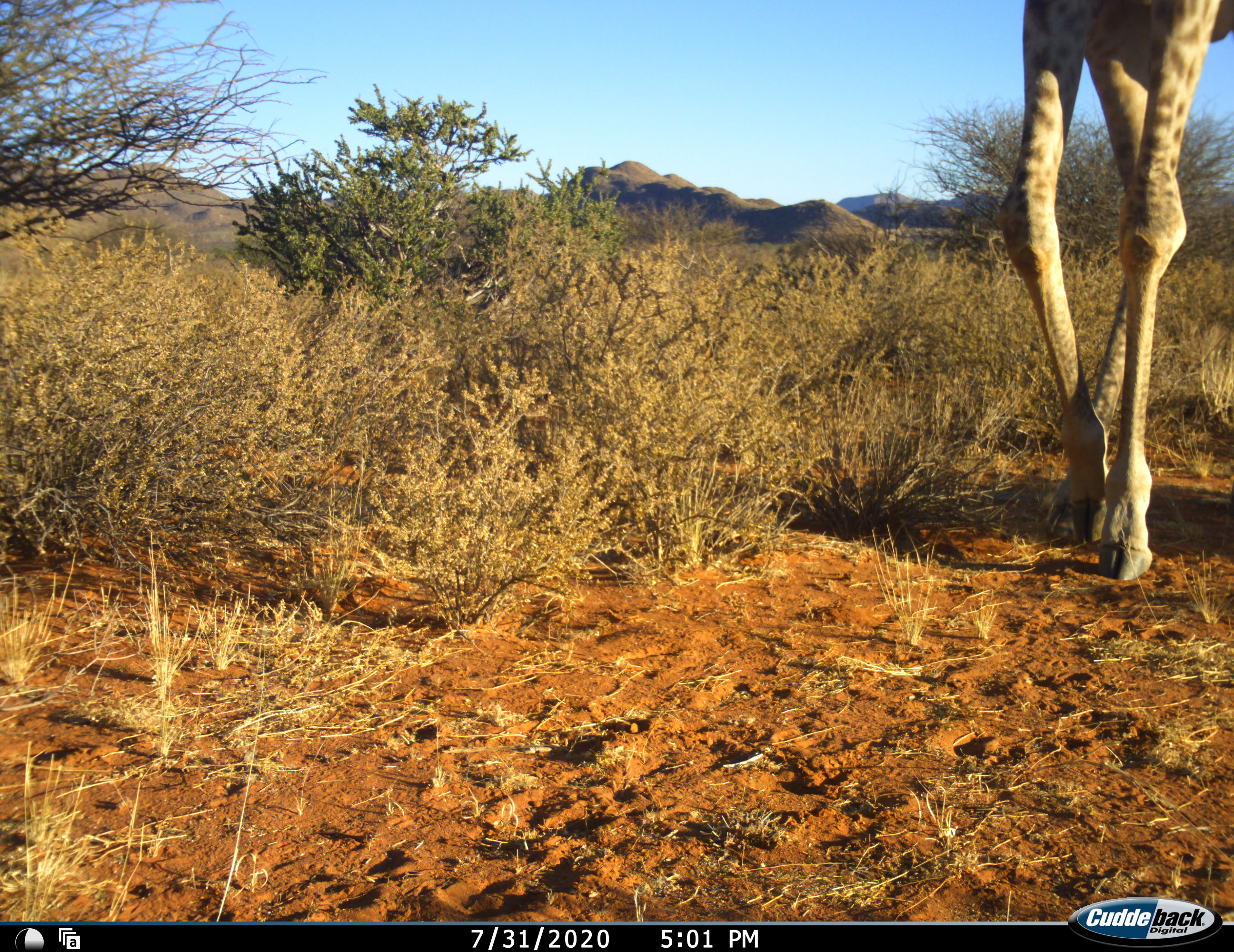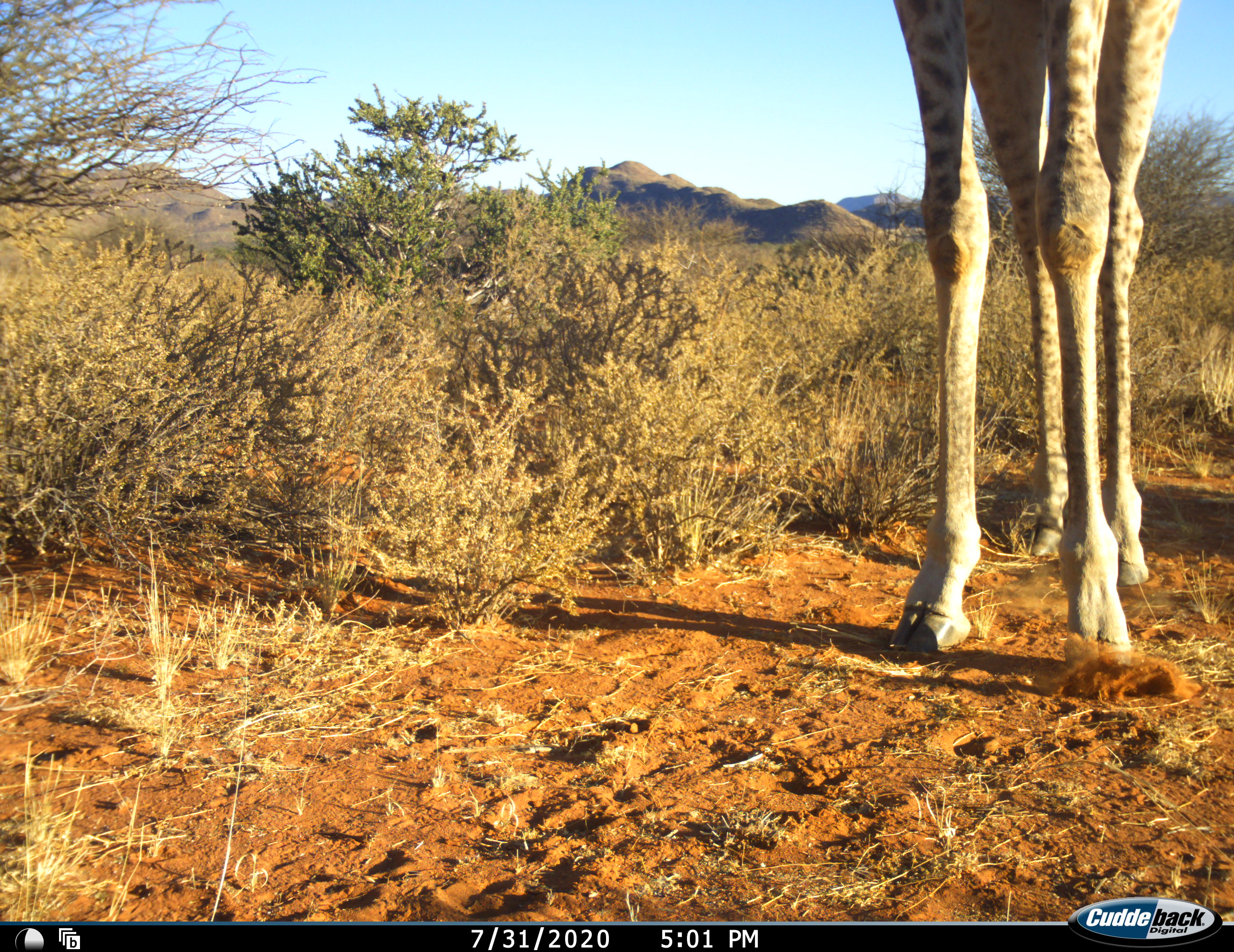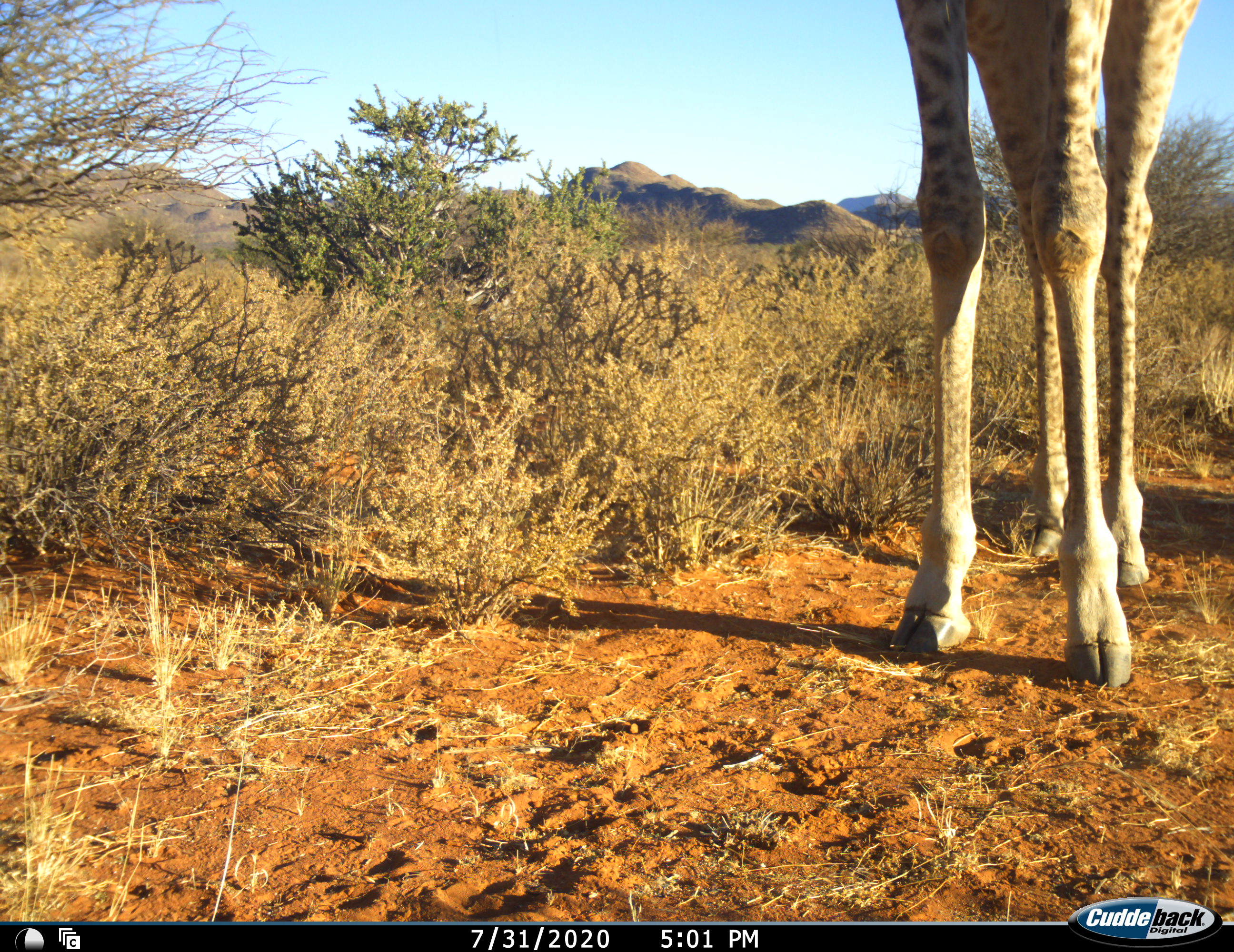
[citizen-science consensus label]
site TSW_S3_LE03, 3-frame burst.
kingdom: Animalia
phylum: Chordata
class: Mammalia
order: Artiodactyla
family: Giraffidae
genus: Giraffa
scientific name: Giraffa camelopardalis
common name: giraffe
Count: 1.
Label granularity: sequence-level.